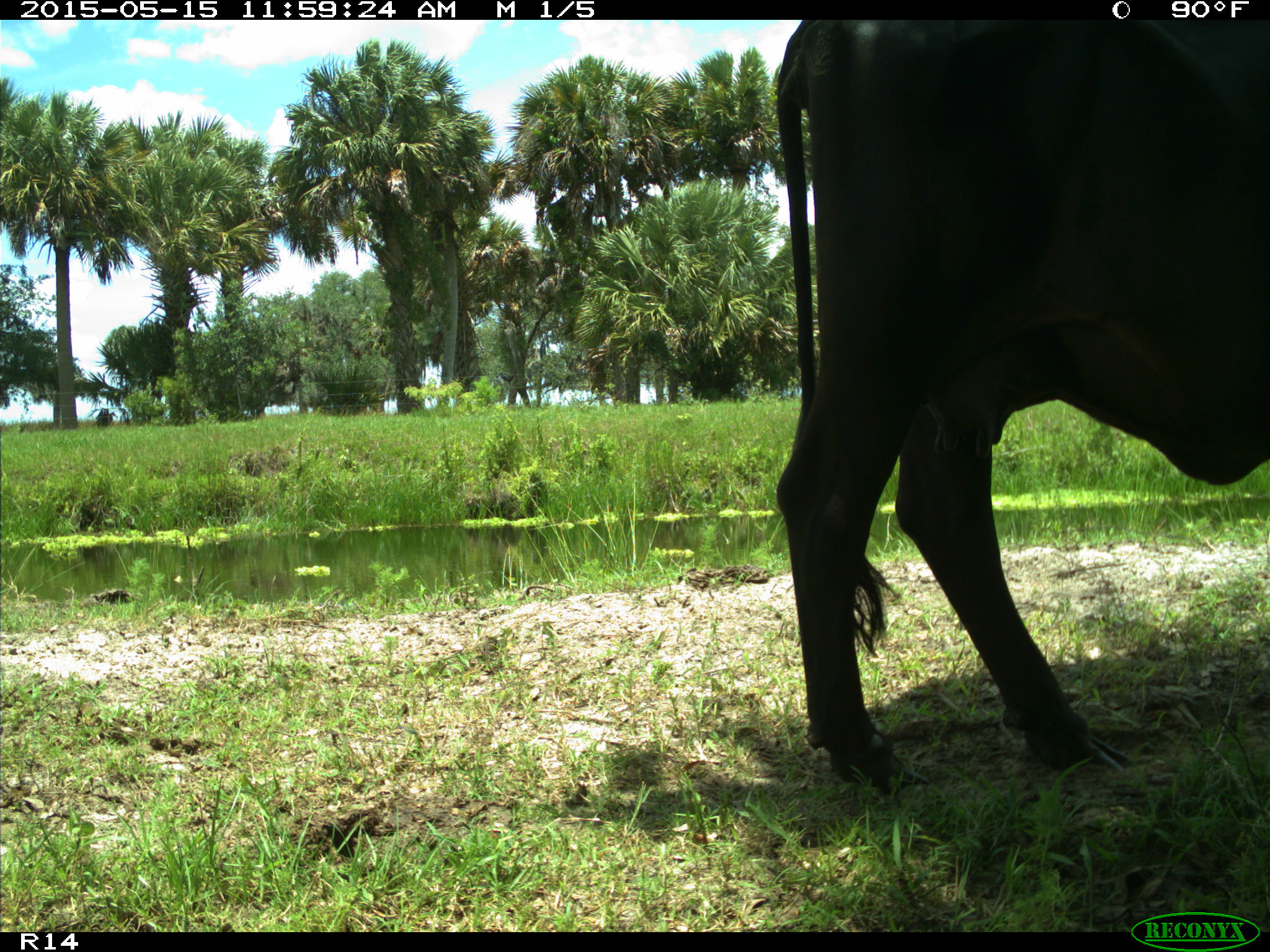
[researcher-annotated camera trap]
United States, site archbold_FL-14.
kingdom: Animalia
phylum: Chordata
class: Mammalia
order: Artiodactyla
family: Bovidae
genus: Bos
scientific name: Bos taurus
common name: domestic cow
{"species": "Bos taurus (domestic cow)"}